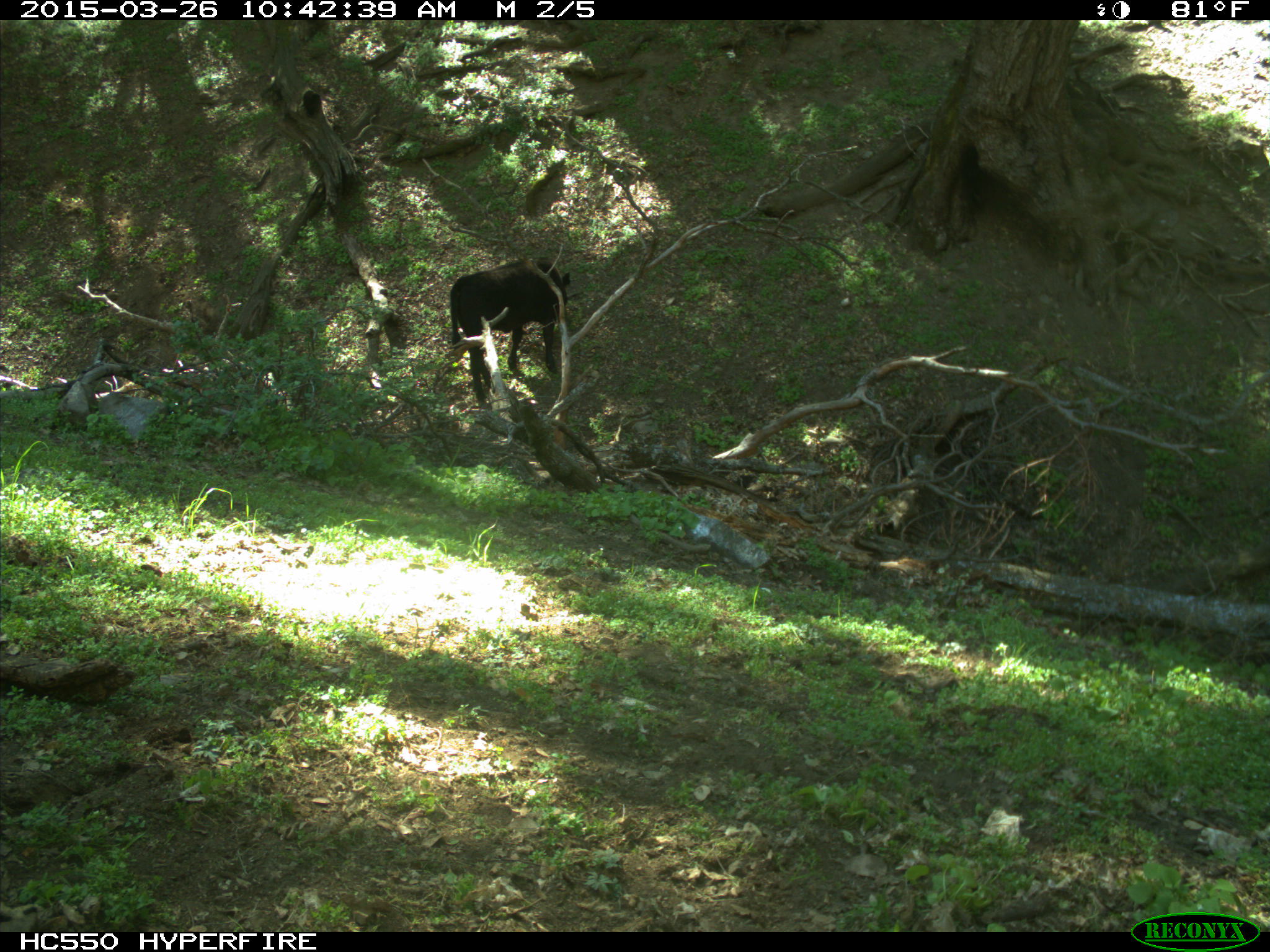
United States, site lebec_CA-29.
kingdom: Animalia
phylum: Chordata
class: Mammalia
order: Artiodactyla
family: Bovidae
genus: Bos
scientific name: Bos taurus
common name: domestic cow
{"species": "Bos taurus (domestic cow)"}